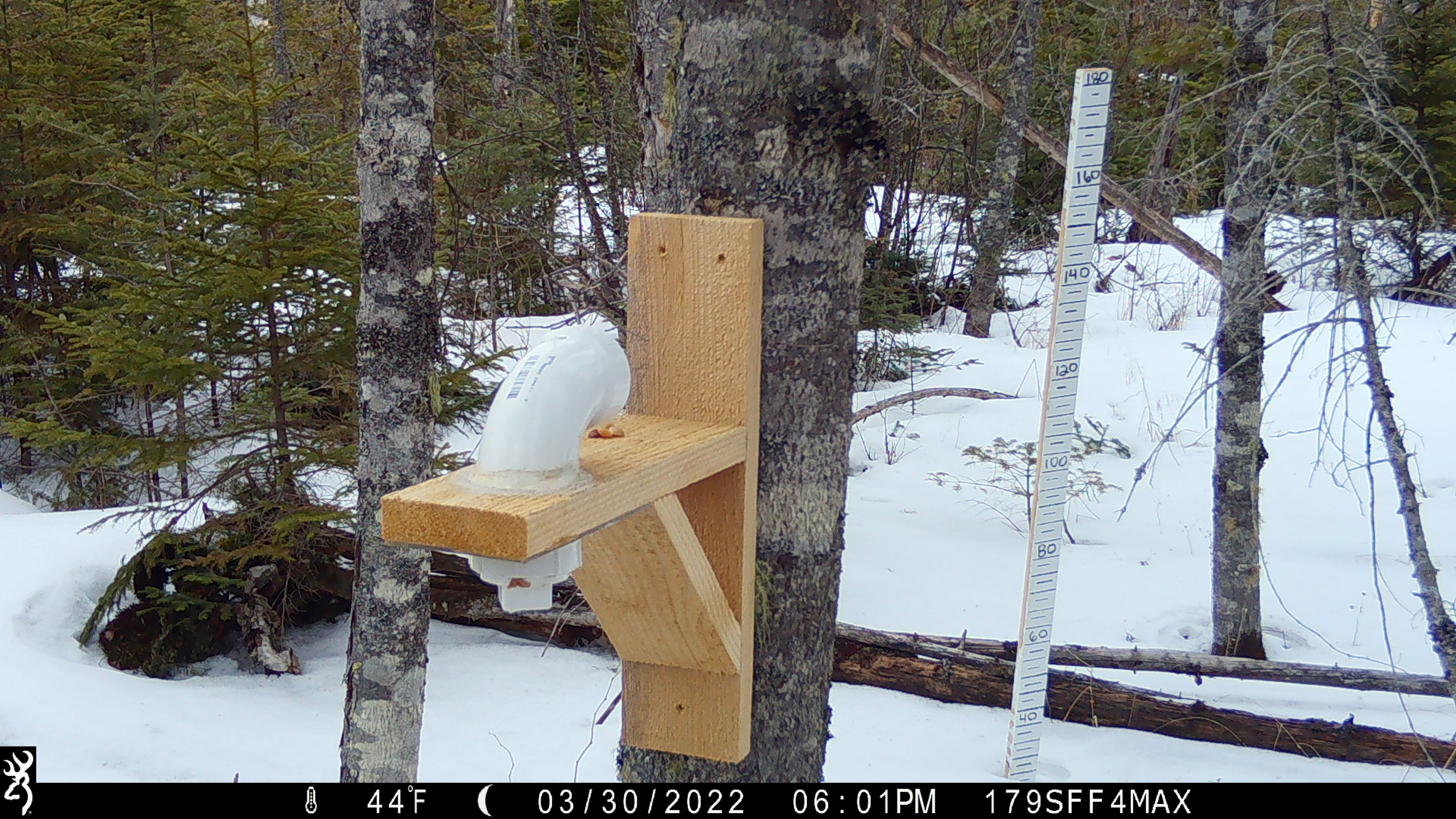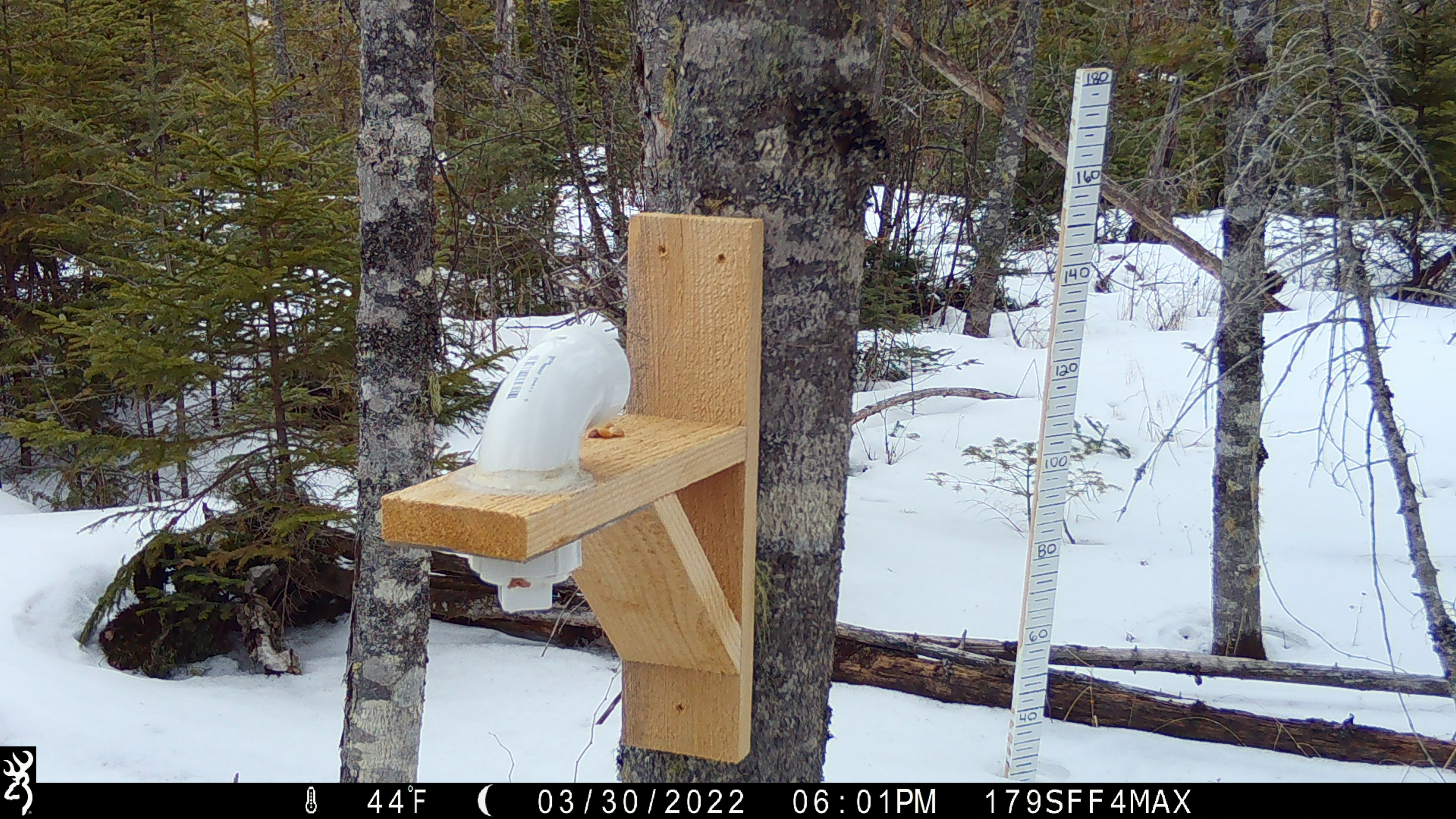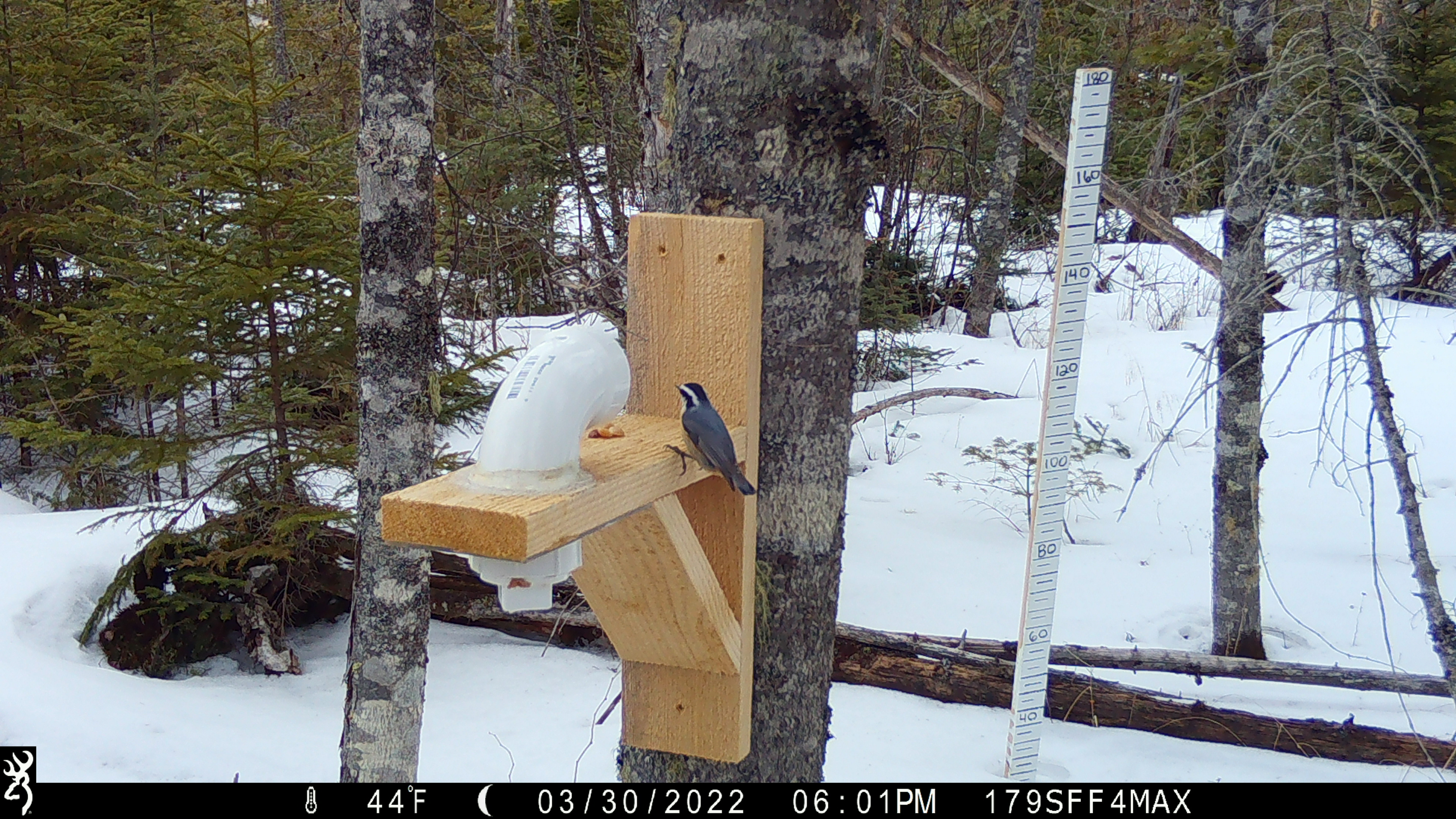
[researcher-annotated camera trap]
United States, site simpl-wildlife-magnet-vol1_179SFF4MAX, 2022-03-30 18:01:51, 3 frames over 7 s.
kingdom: Animalia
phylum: Chordata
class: Aves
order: Passeriformes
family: Sittidae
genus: Sitta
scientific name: Sitta canadensis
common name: red-breasted nuthatch